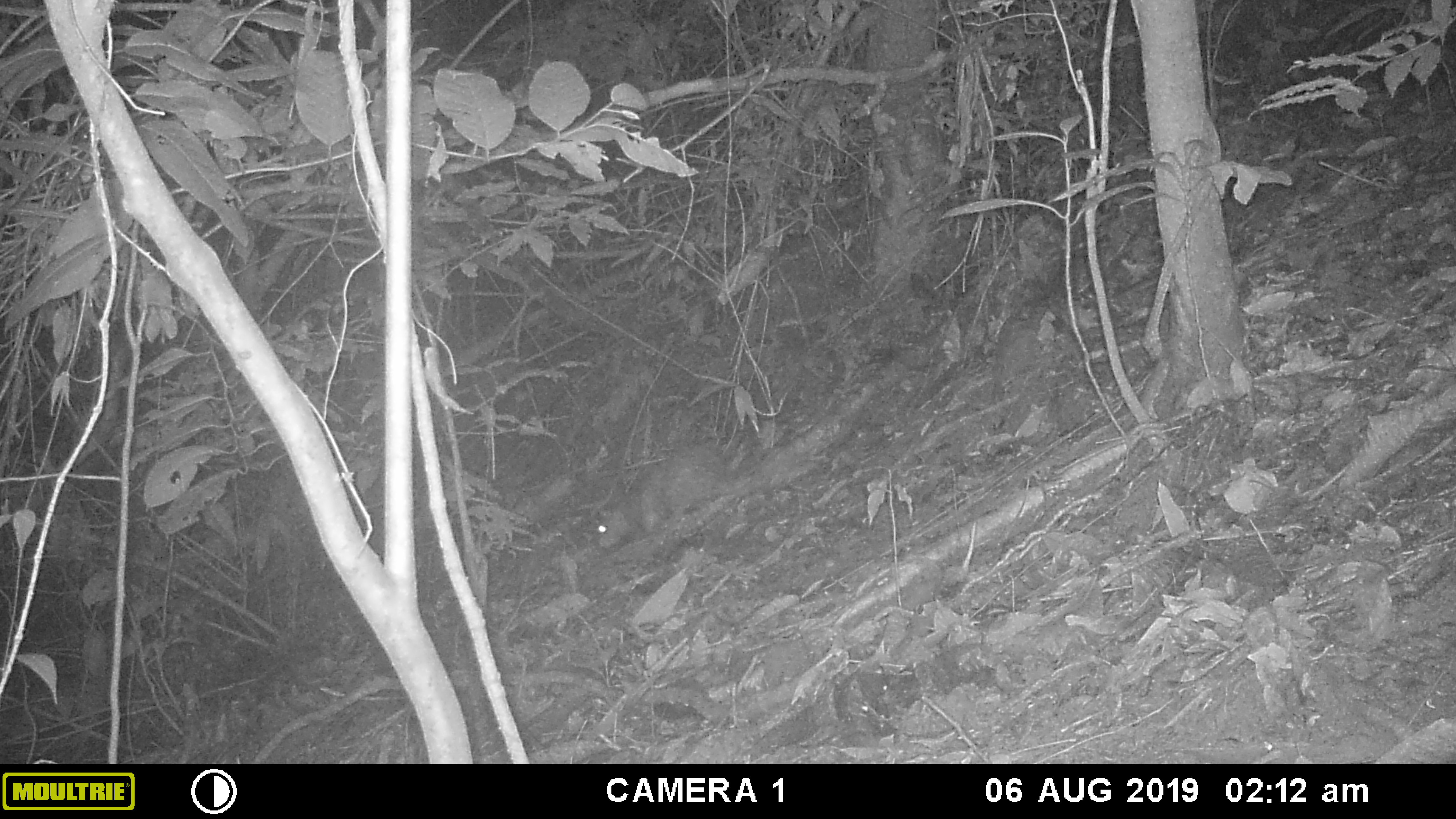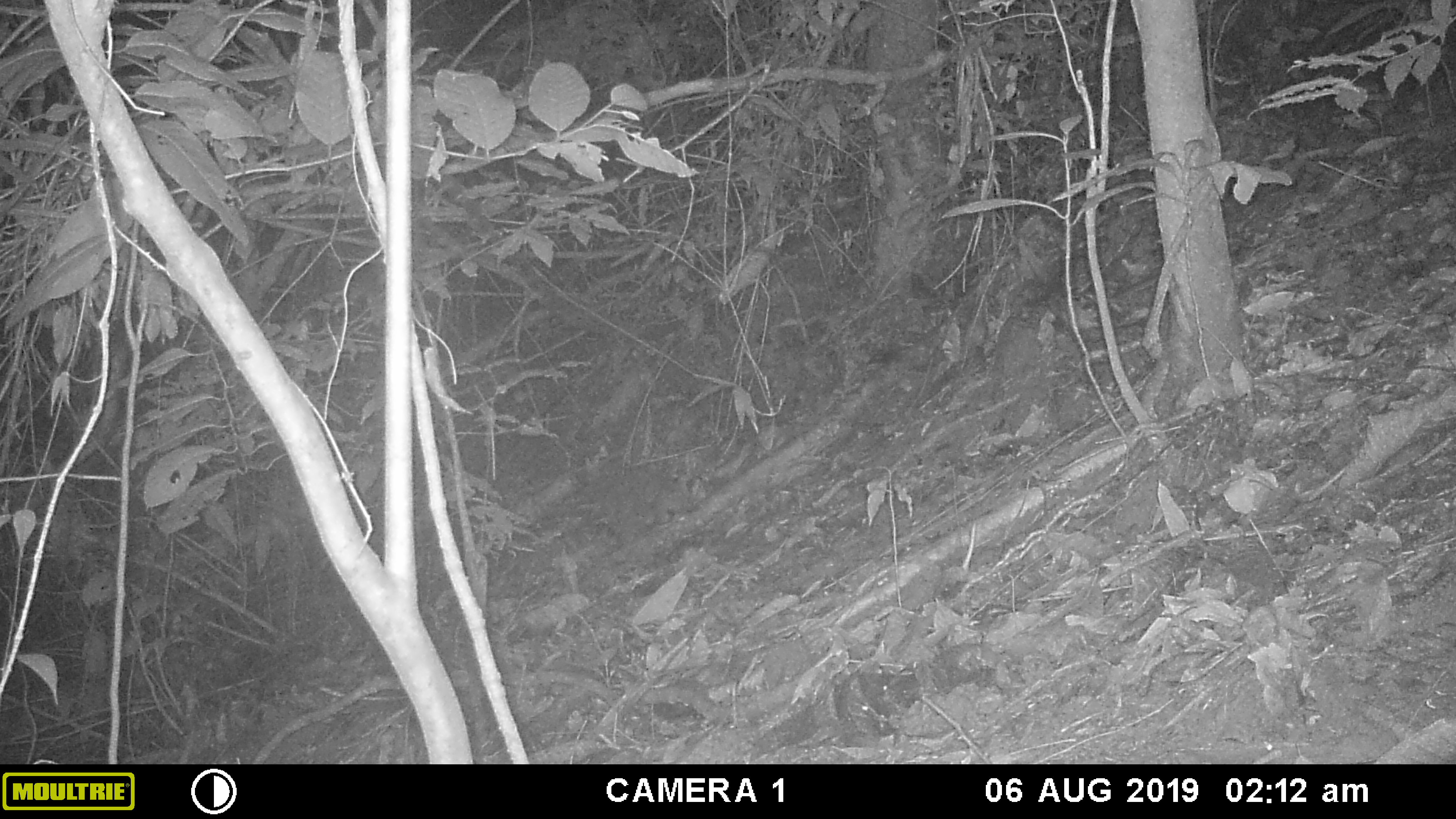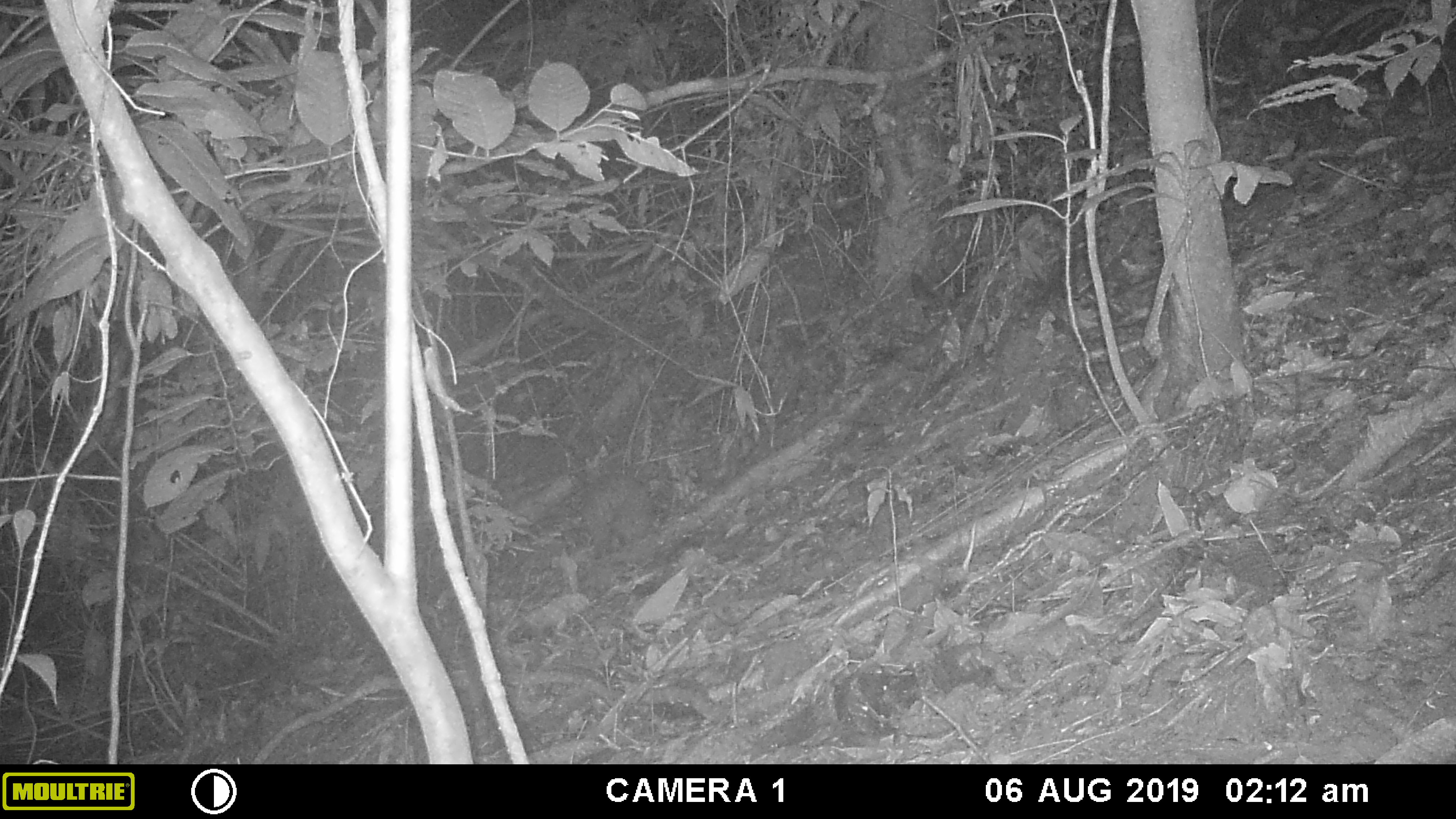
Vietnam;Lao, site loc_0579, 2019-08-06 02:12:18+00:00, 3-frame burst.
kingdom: Animalia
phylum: Chordata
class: Mammalia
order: Rodentia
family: Hystricidae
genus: Atherurus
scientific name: Atherurus macrourus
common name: asiatic brush-tailed porcupine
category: asiatic brush tailed porcupine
Asiatic brush tailed porcupine (asiatic brush-tailed porcupine) (Atherurus macrourus). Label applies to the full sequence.